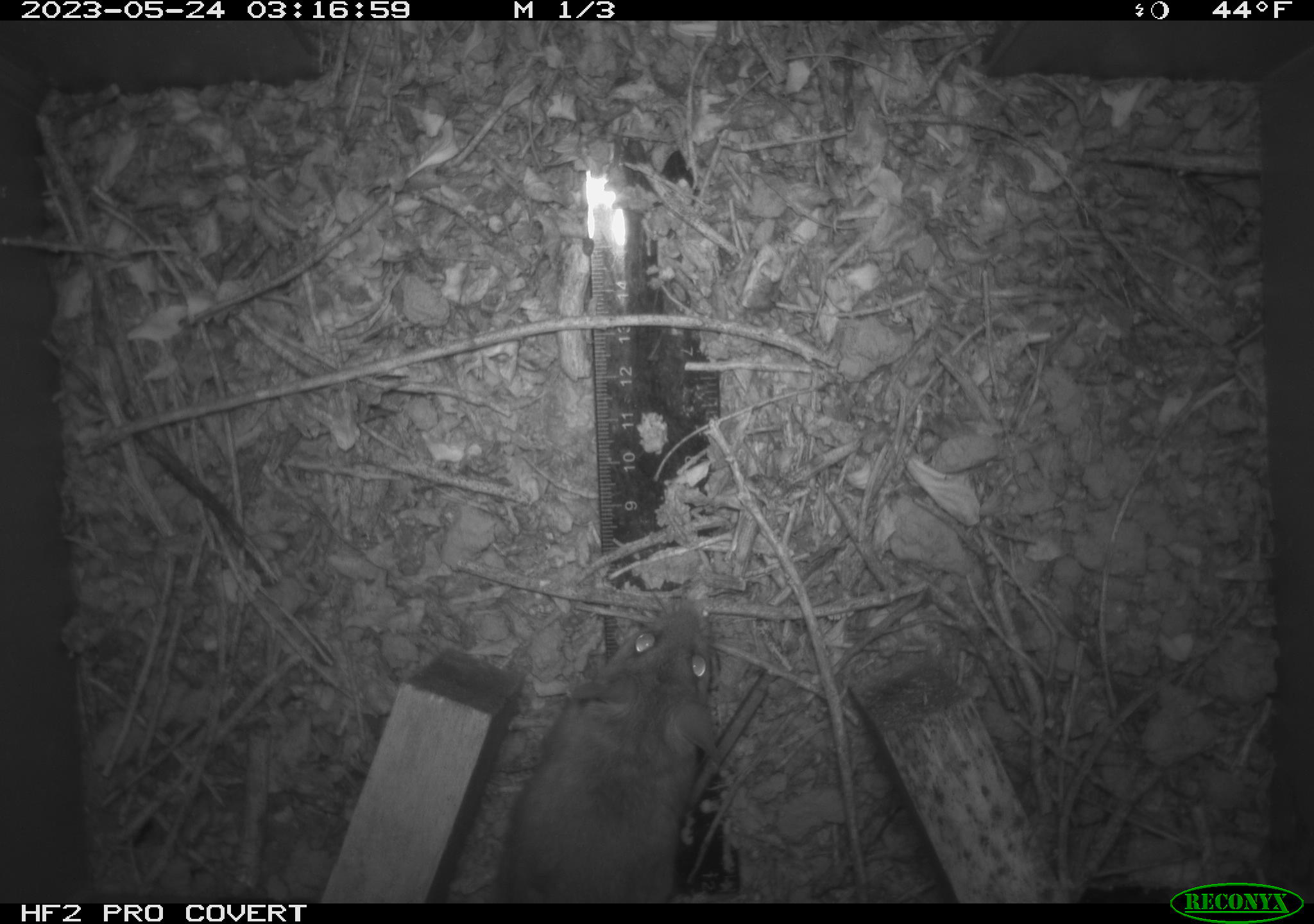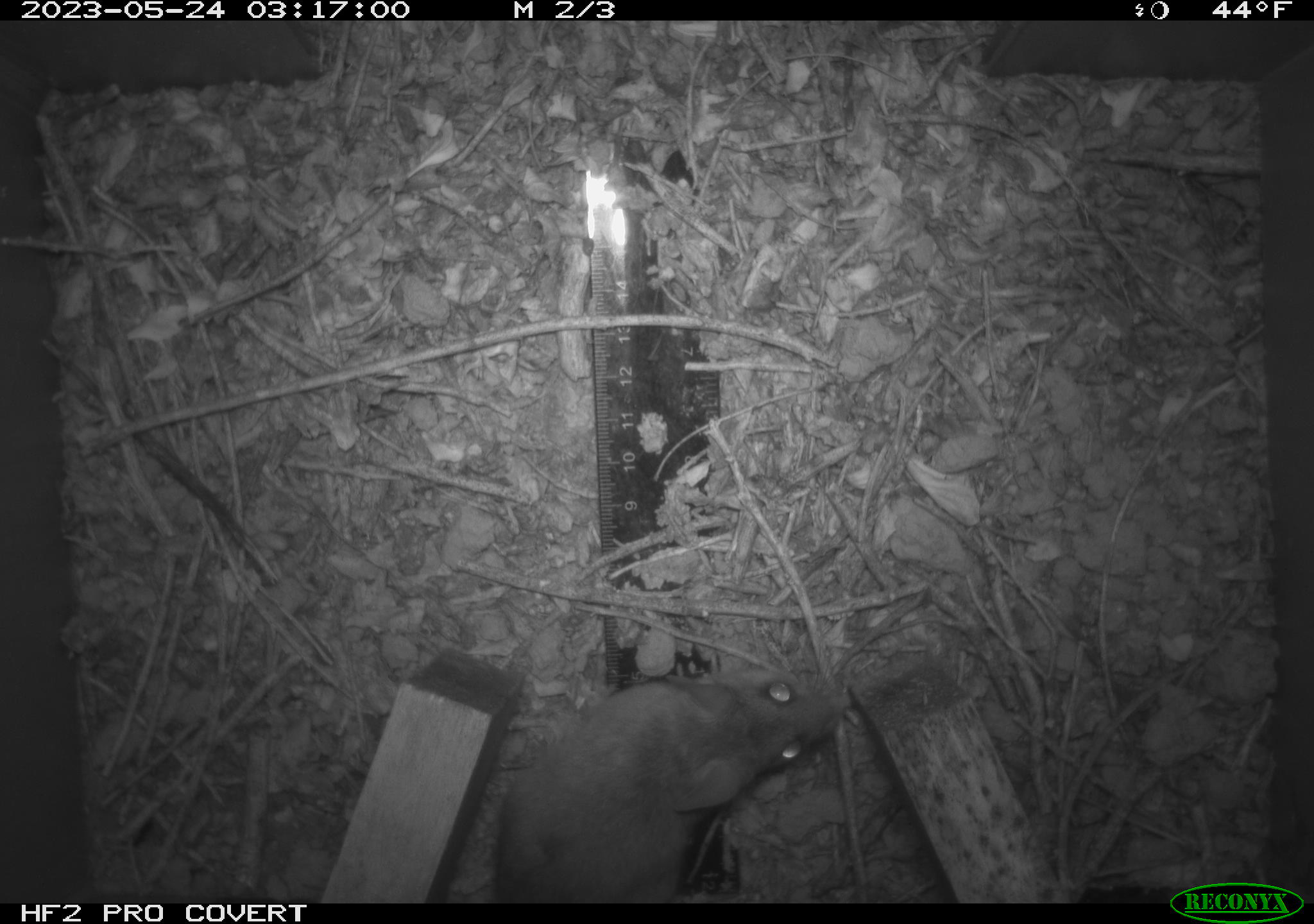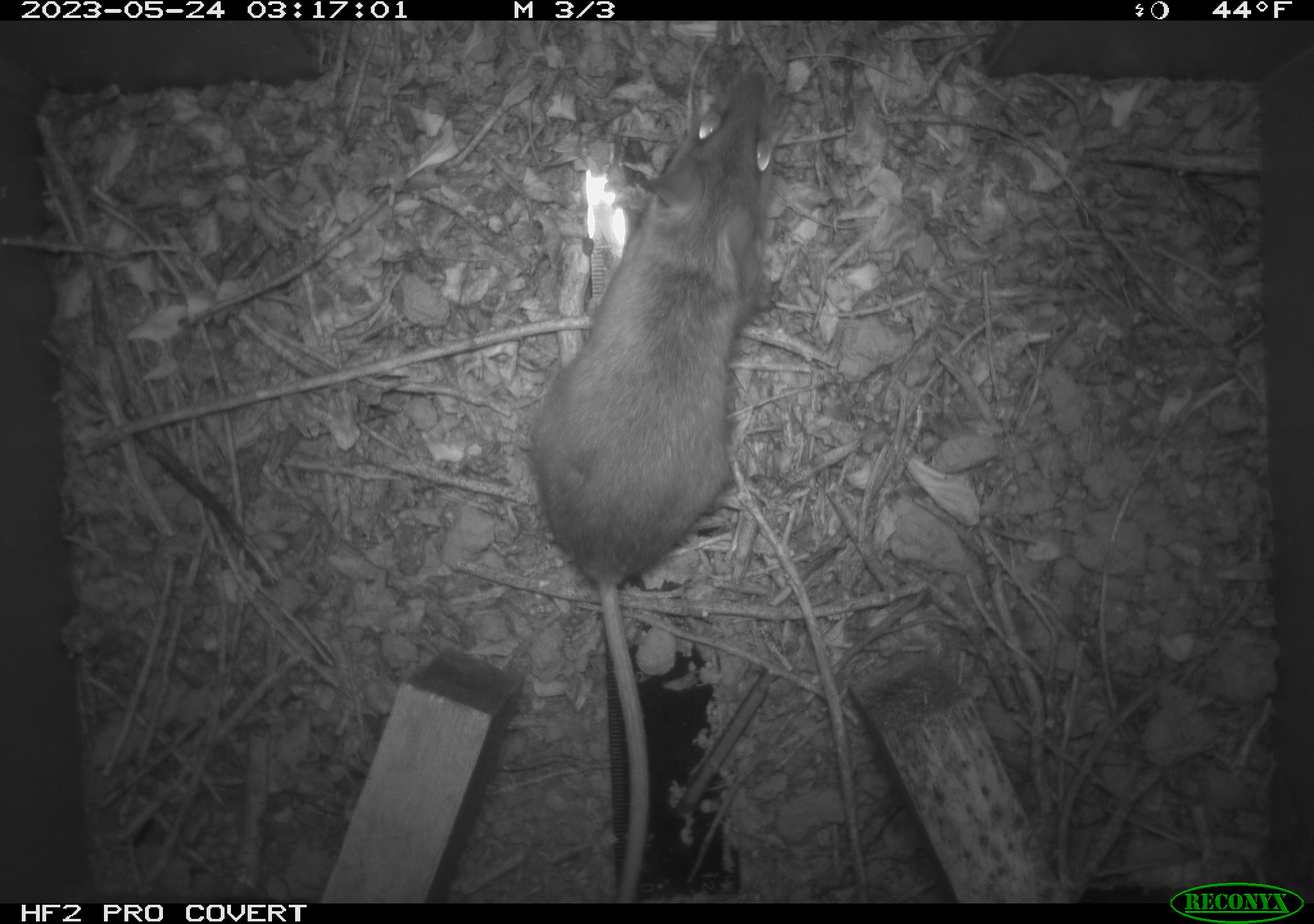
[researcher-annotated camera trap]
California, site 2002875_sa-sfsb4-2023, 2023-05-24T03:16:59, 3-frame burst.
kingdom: Animalia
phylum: Chordata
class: Mammalia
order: Rodentia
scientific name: Rodentia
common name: mouse species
Mouse species (Rodentia).